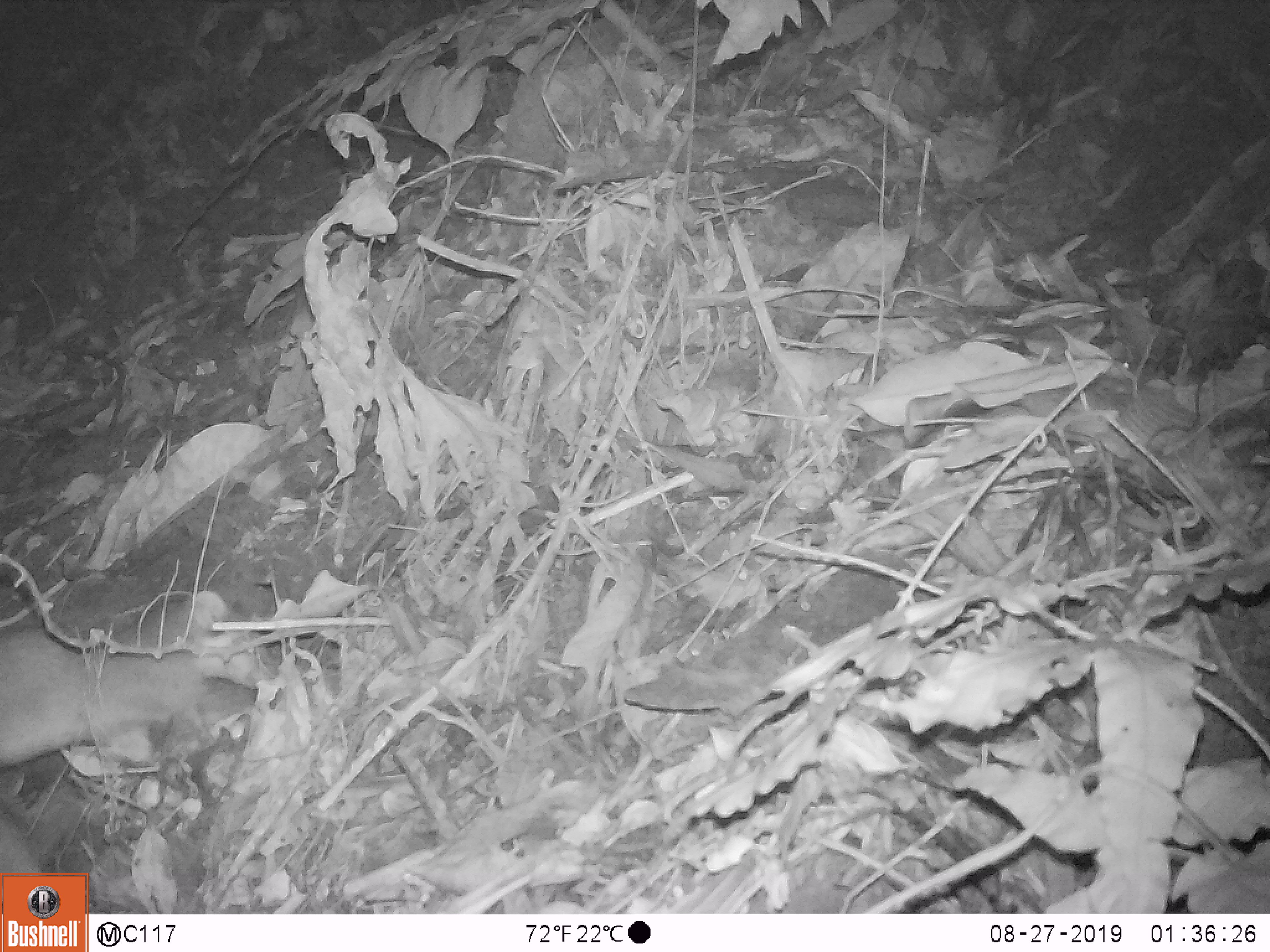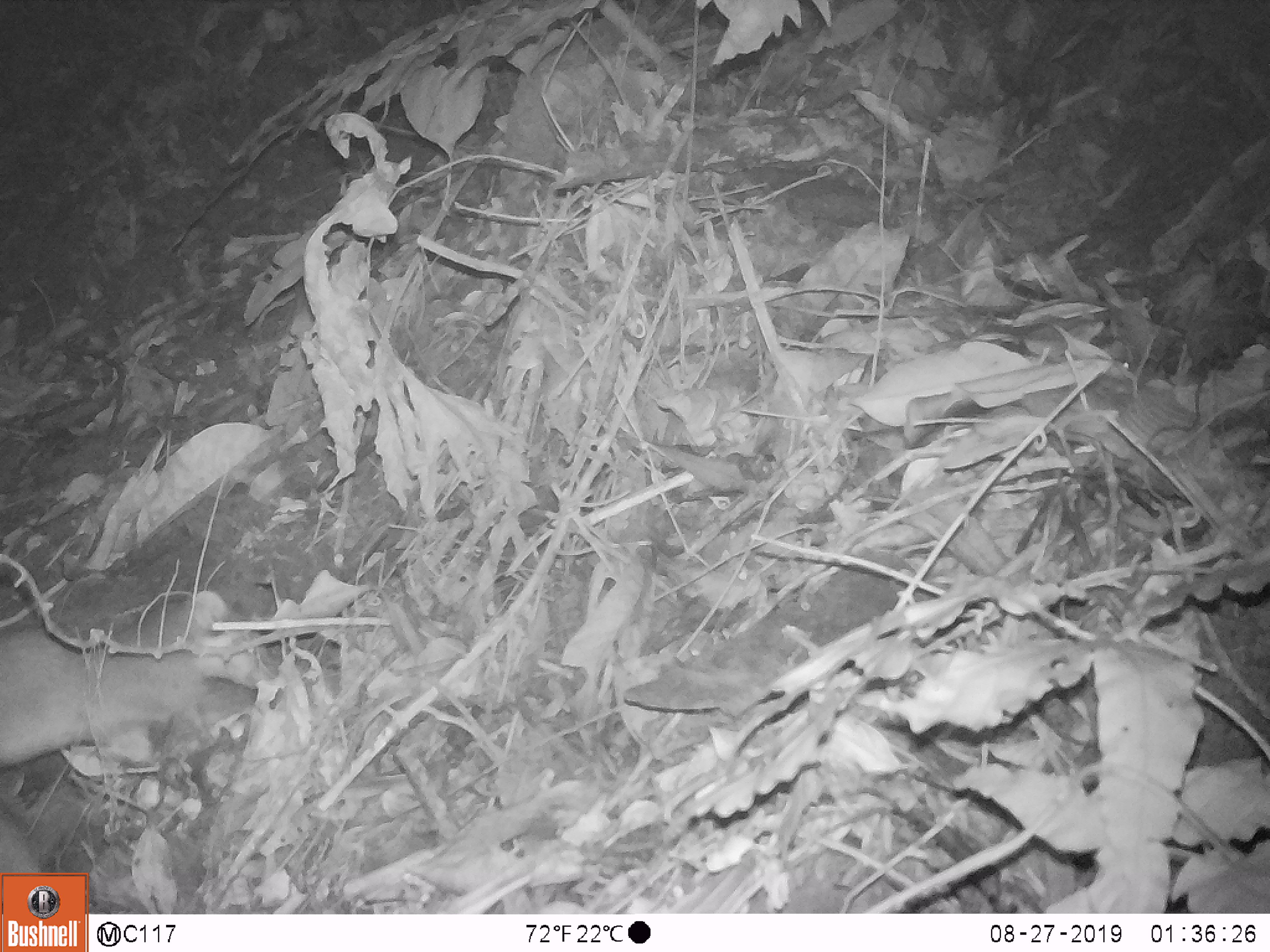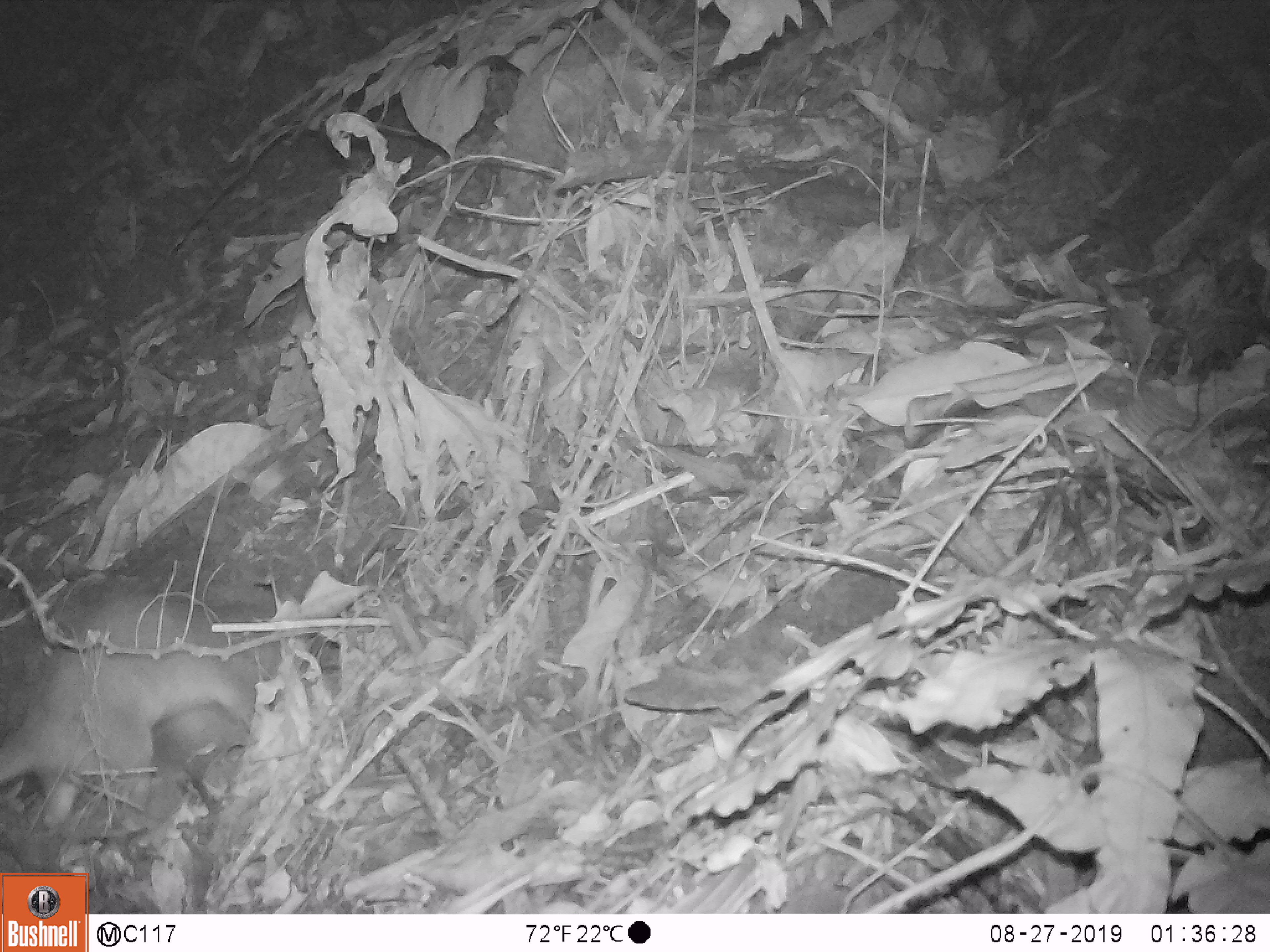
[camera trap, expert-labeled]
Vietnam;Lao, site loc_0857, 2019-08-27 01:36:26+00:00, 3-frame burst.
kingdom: Animalia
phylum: Chordata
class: Mammalia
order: Carnivora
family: Mustelidae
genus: Melogale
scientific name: Melogale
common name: ferret badger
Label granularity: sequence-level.